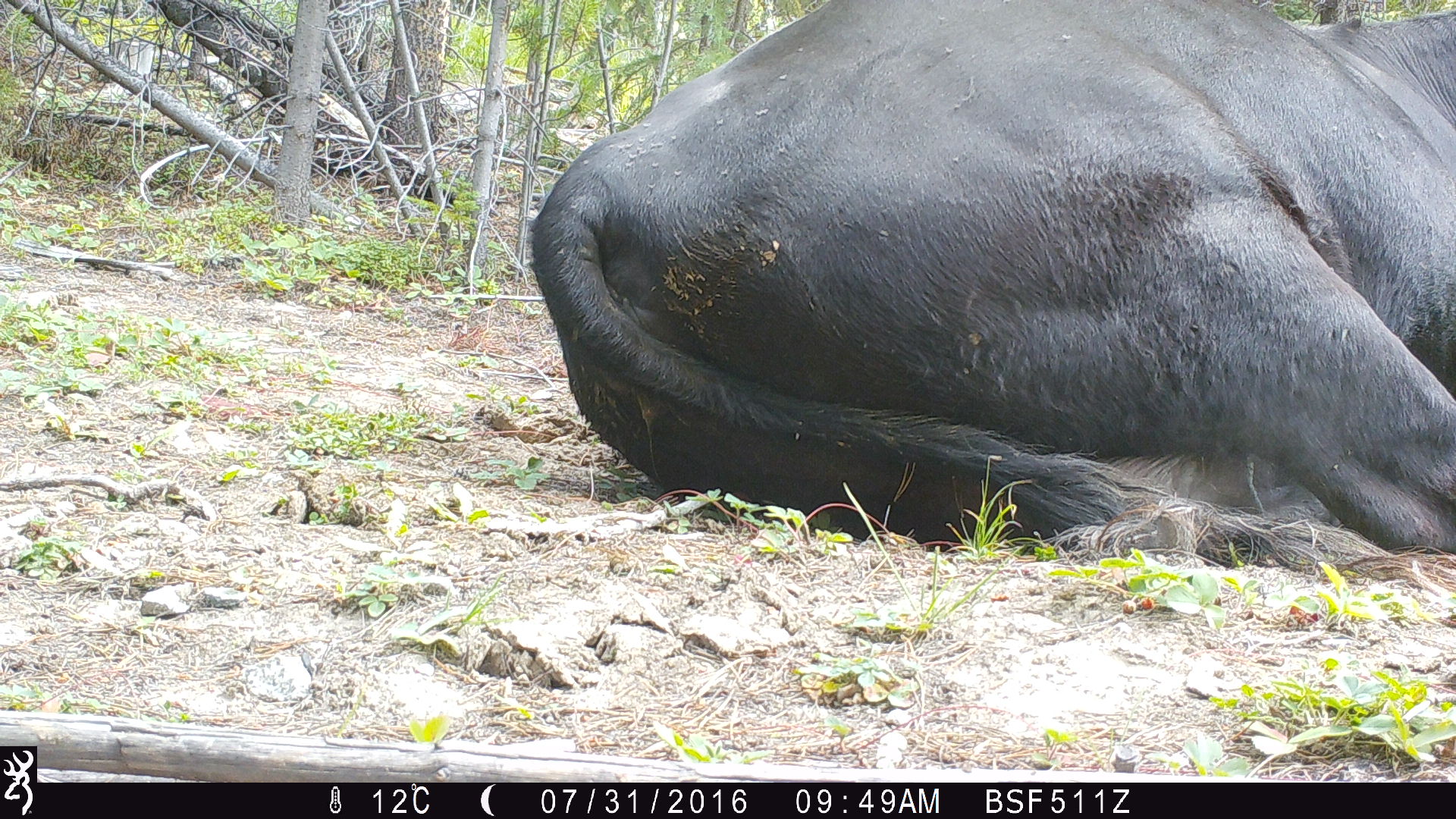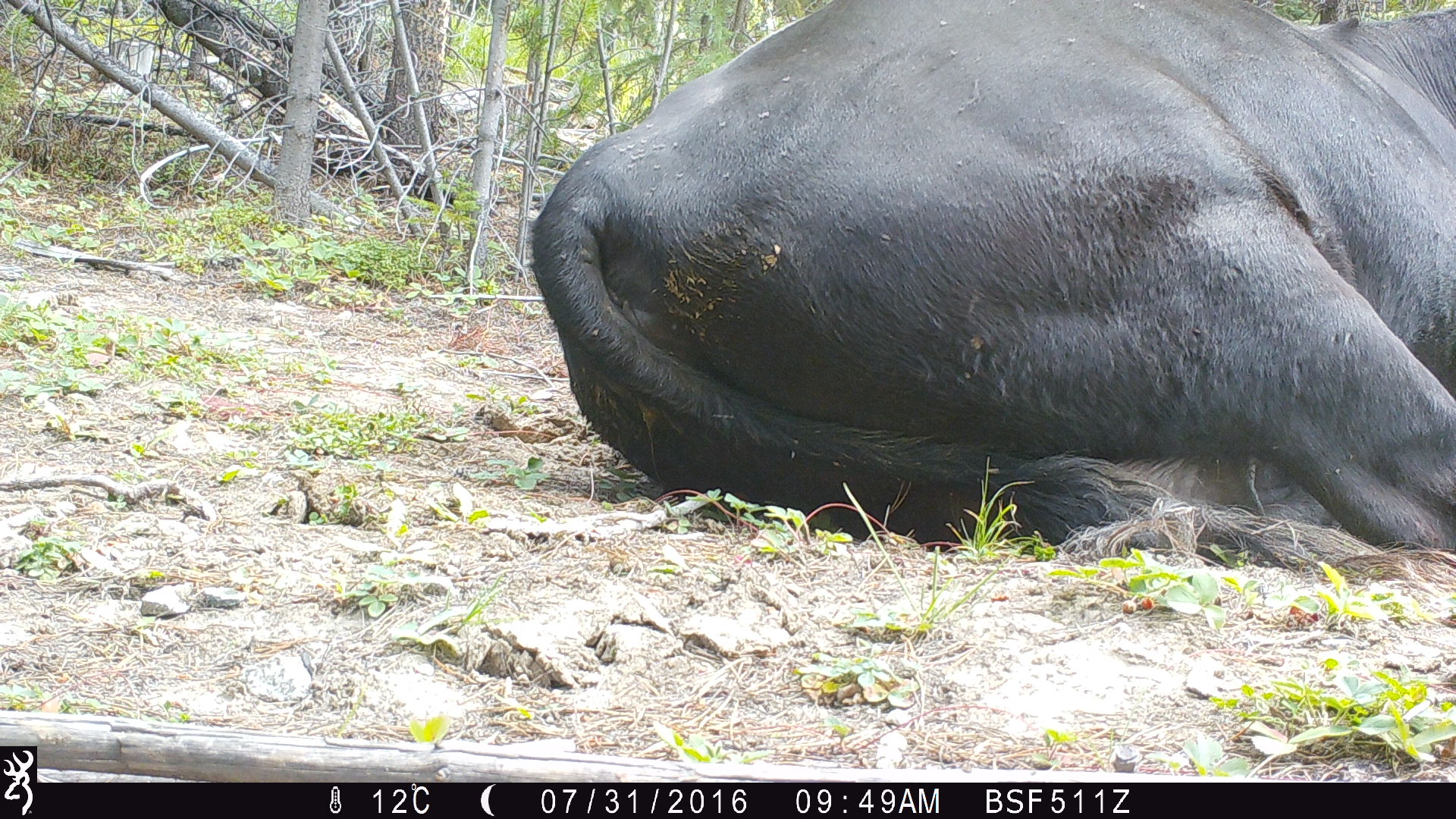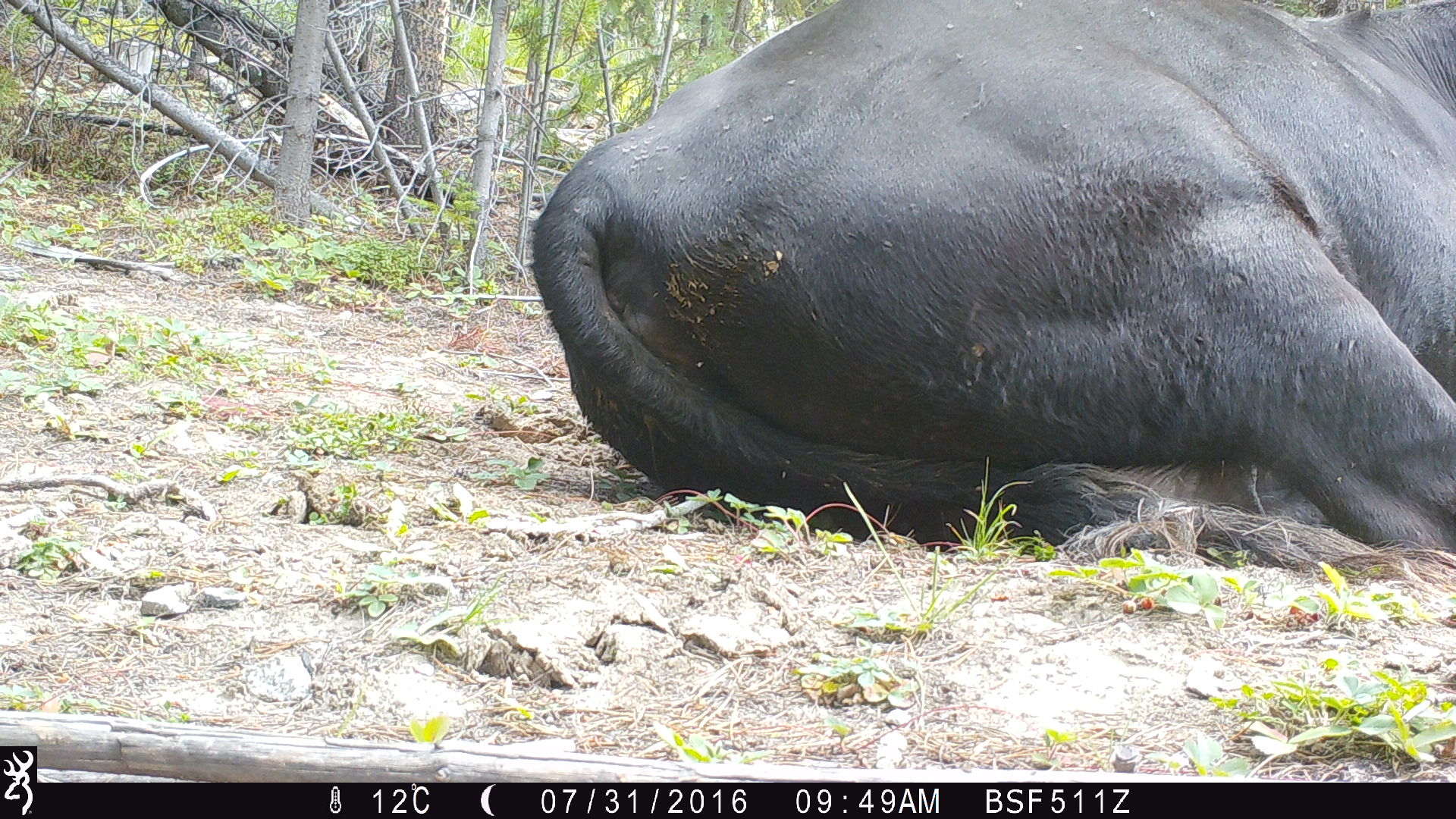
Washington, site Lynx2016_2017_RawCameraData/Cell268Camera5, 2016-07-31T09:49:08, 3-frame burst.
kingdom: Animalia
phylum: Chordata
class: Mammalia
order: Artiodactyla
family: Bovidae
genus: Bos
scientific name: Bos taurus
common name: domestic cattle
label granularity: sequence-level